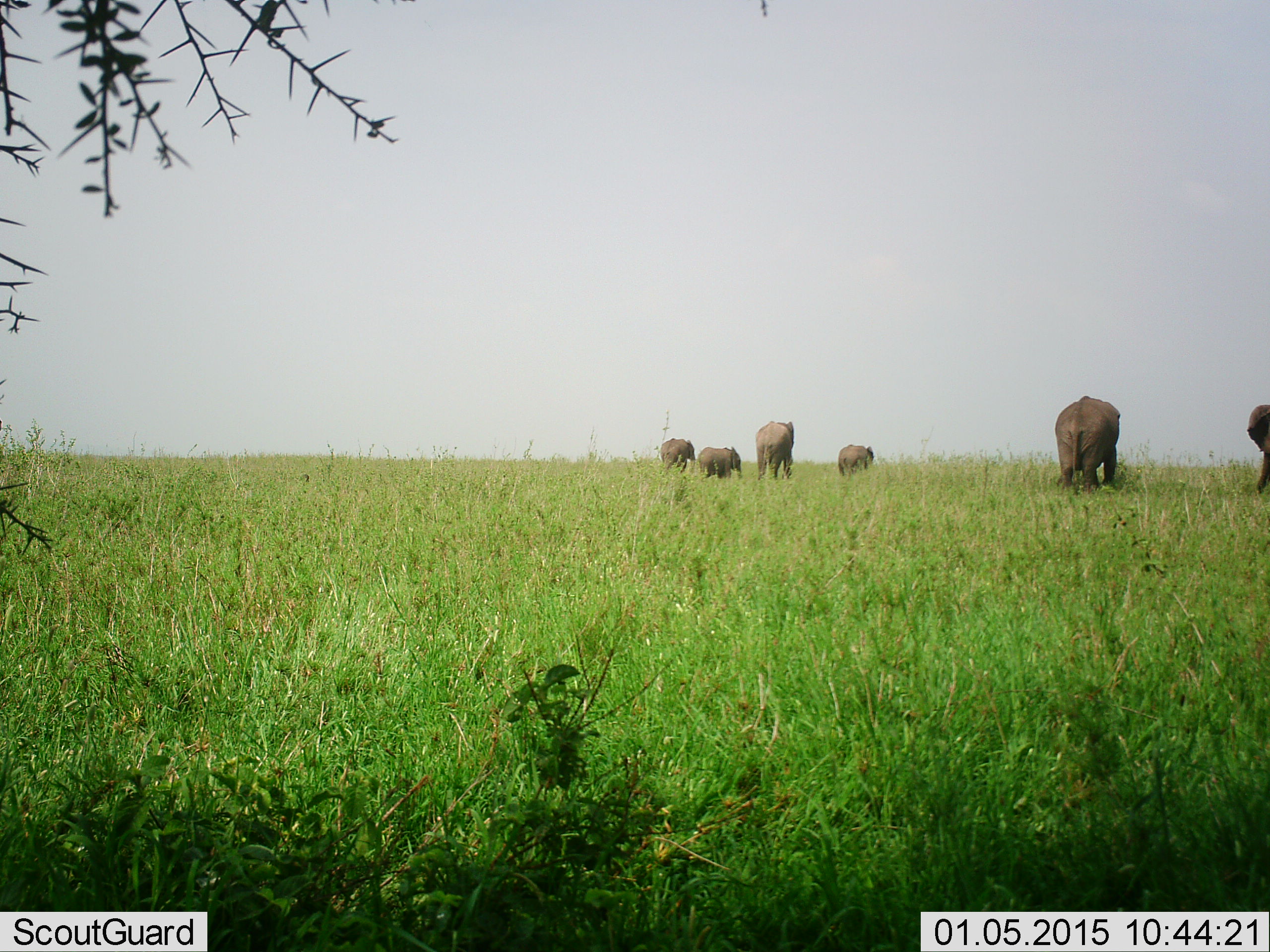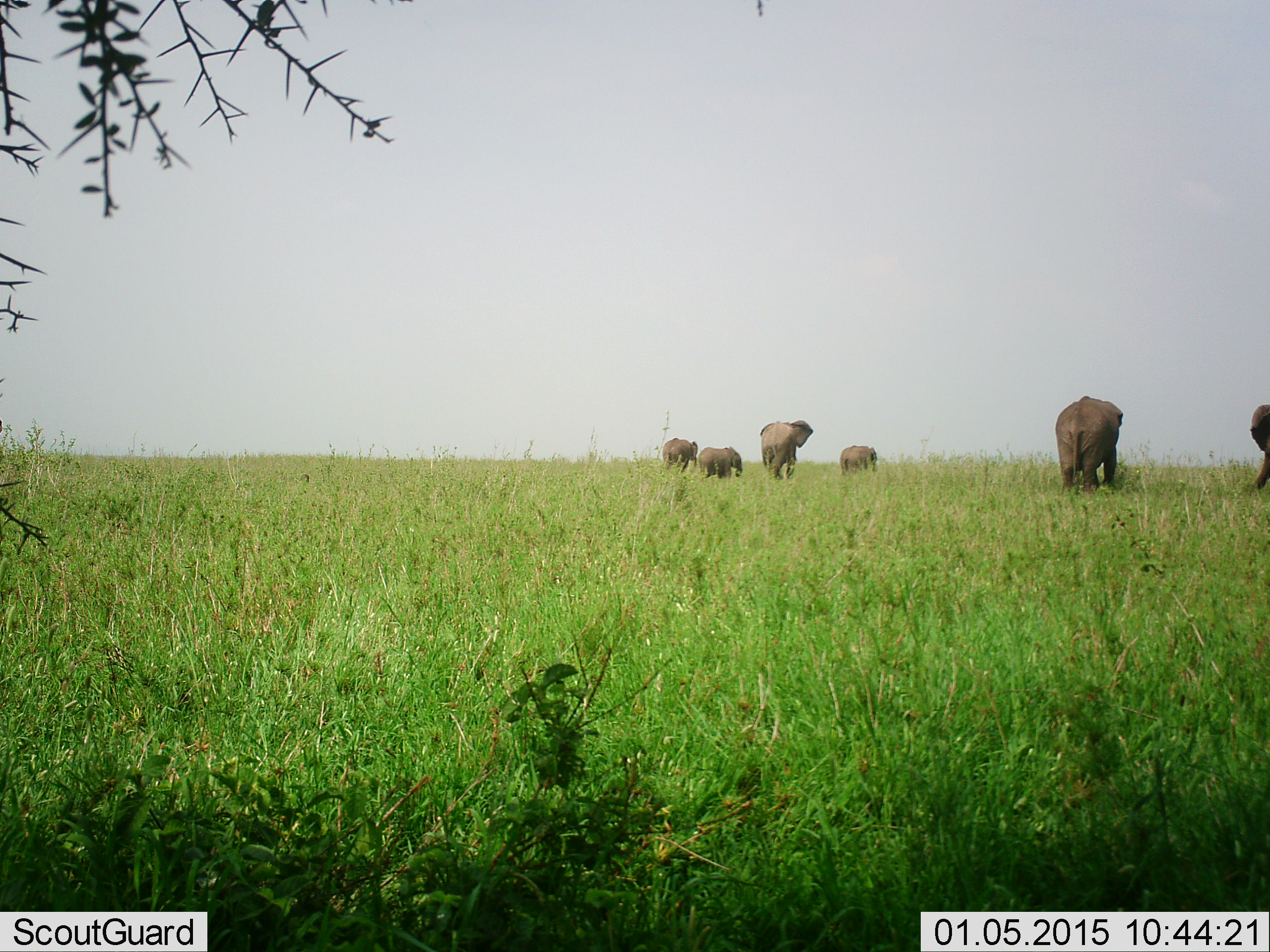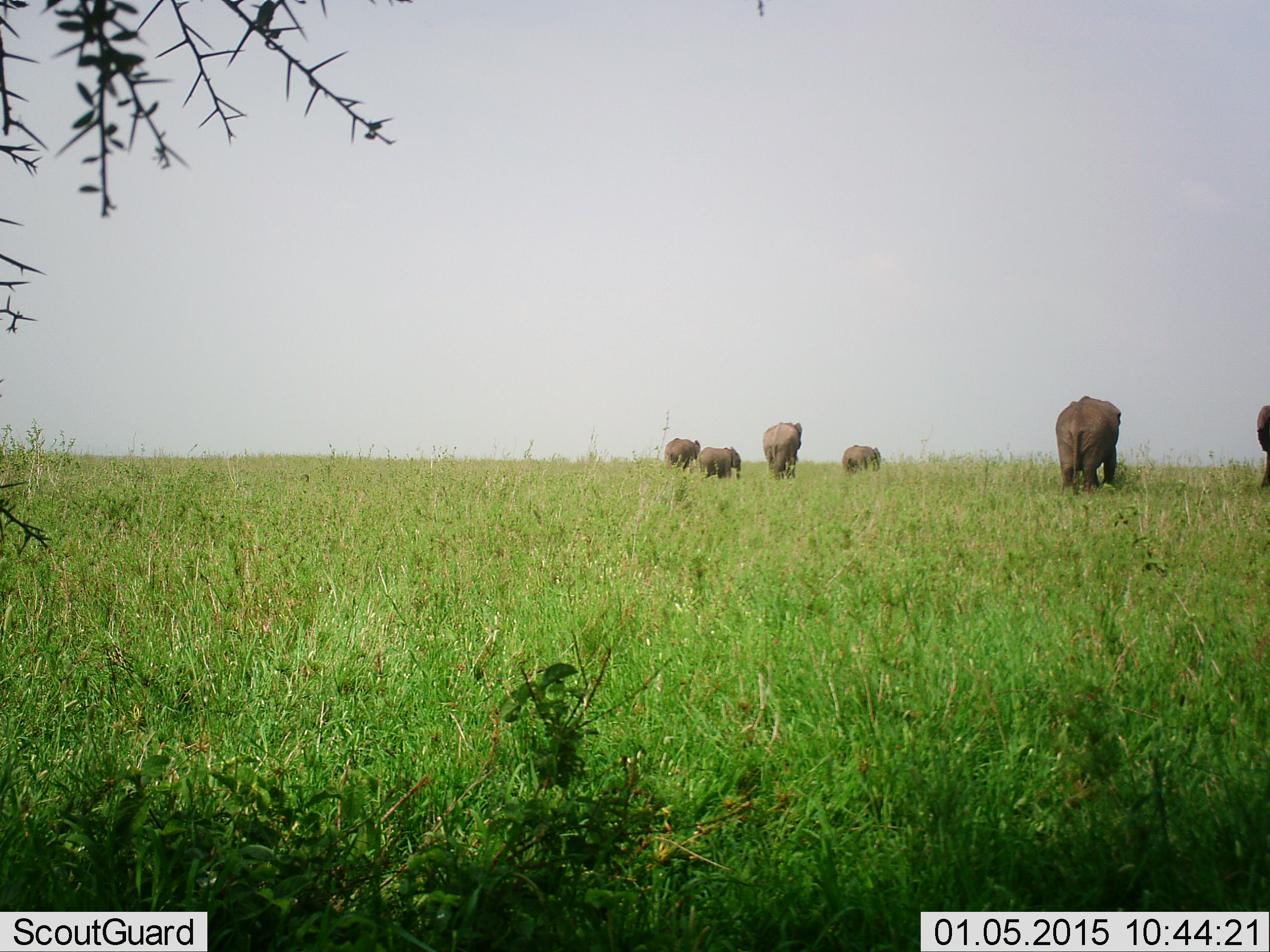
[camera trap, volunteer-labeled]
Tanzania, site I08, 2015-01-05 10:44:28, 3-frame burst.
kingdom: Animalia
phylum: Chordata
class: Mammalia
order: Proboscidea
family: Elephantidae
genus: Loxodonta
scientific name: Loxodonta africana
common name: african bush elephant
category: elephant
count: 6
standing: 70%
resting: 0%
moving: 70%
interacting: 0%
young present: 70%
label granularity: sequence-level